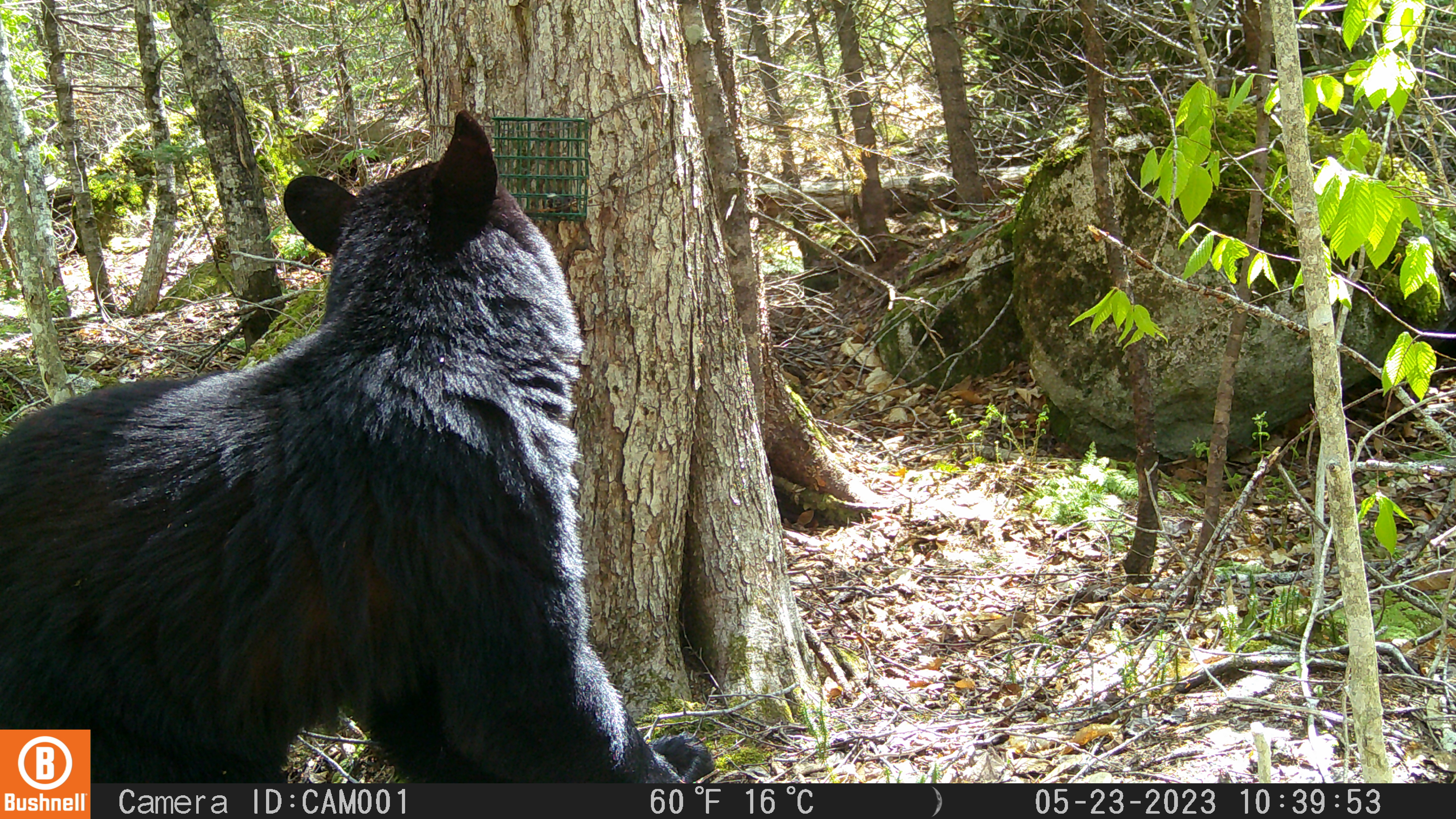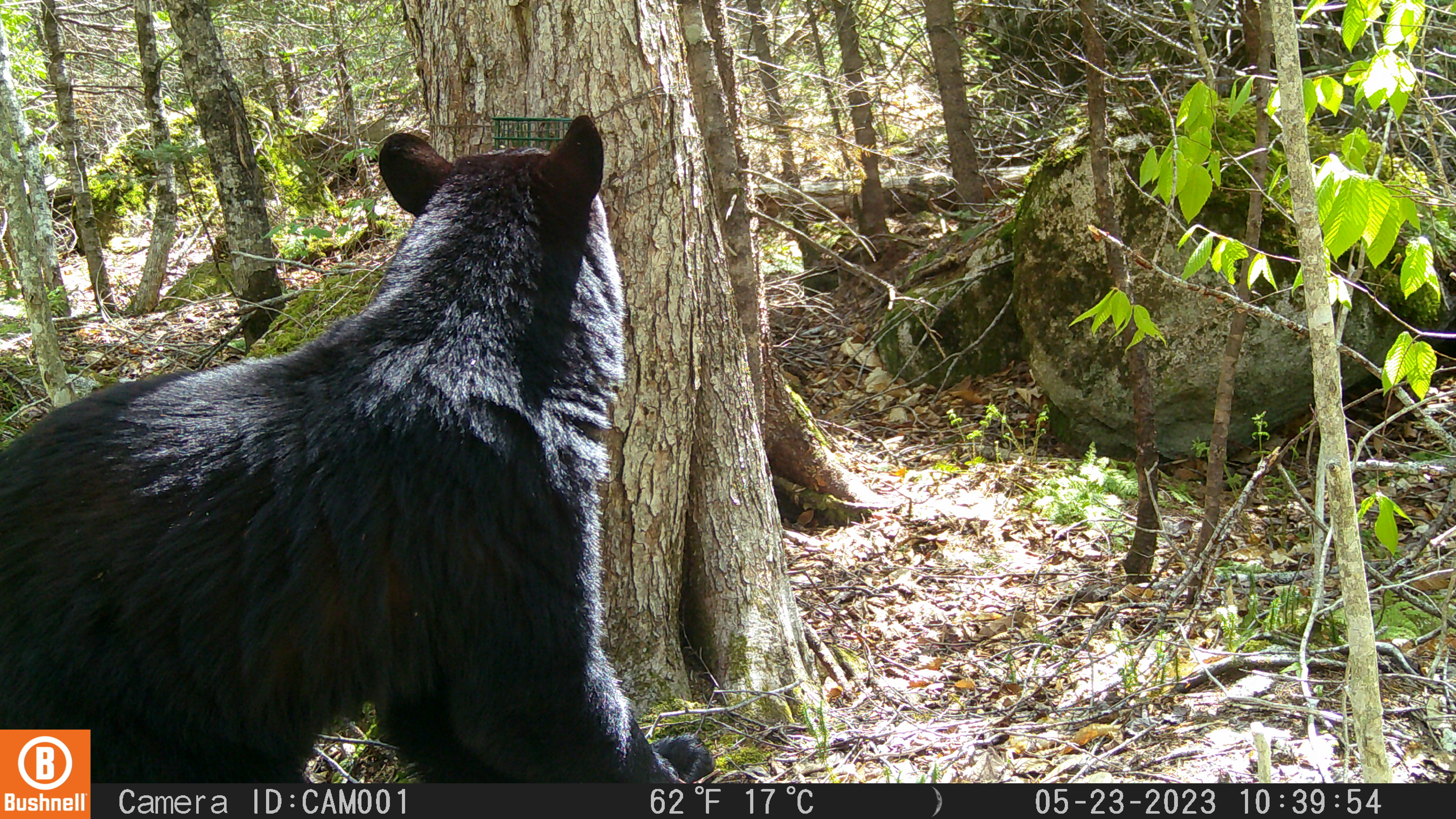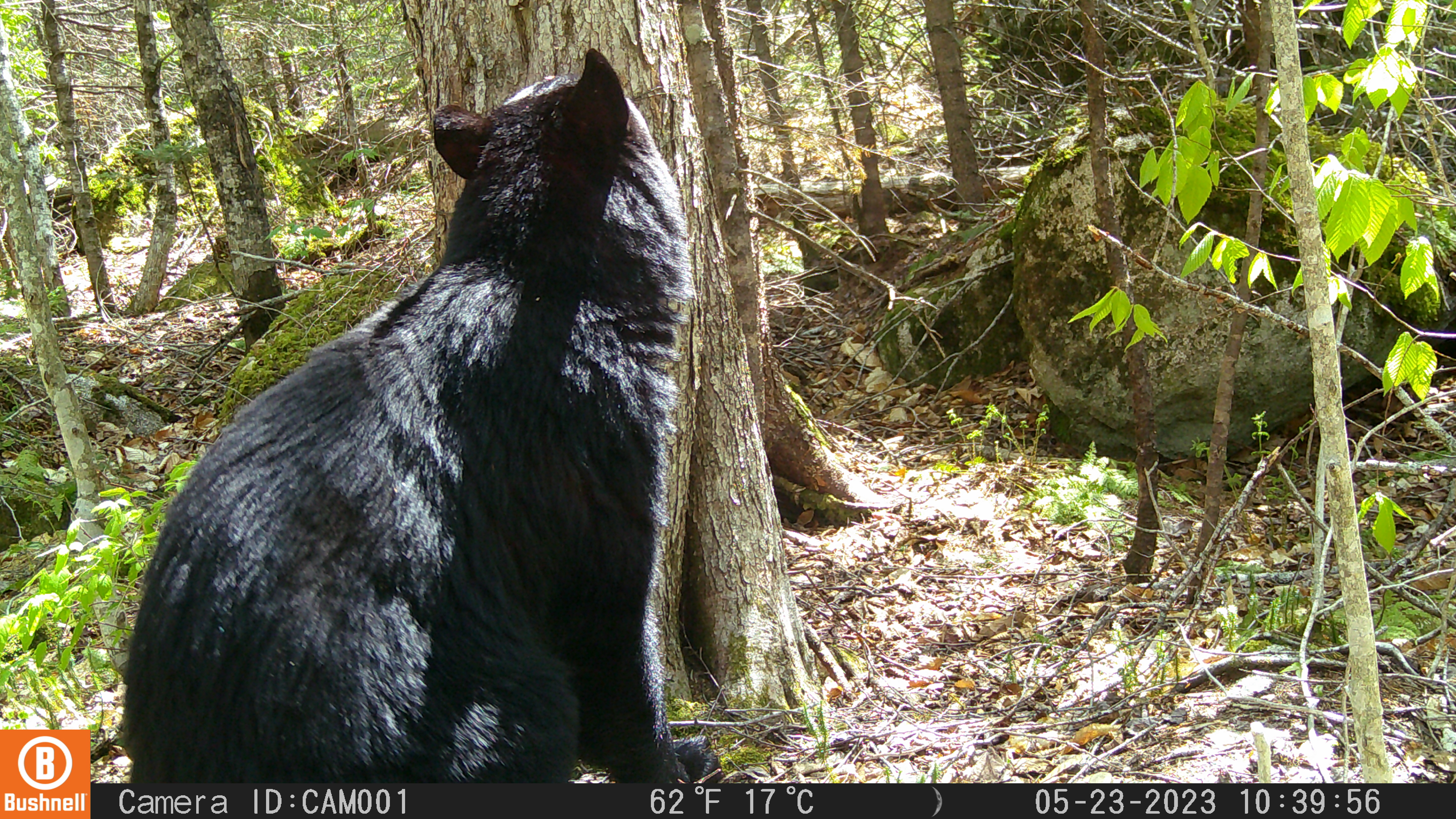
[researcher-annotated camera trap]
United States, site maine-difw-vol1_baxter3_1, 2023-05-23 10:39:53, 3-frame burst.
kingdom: Animalia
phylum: Chordata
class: Mammalia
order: Carnivora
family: Ursidae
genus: Ursus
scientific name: Ursus americanus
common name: black bear